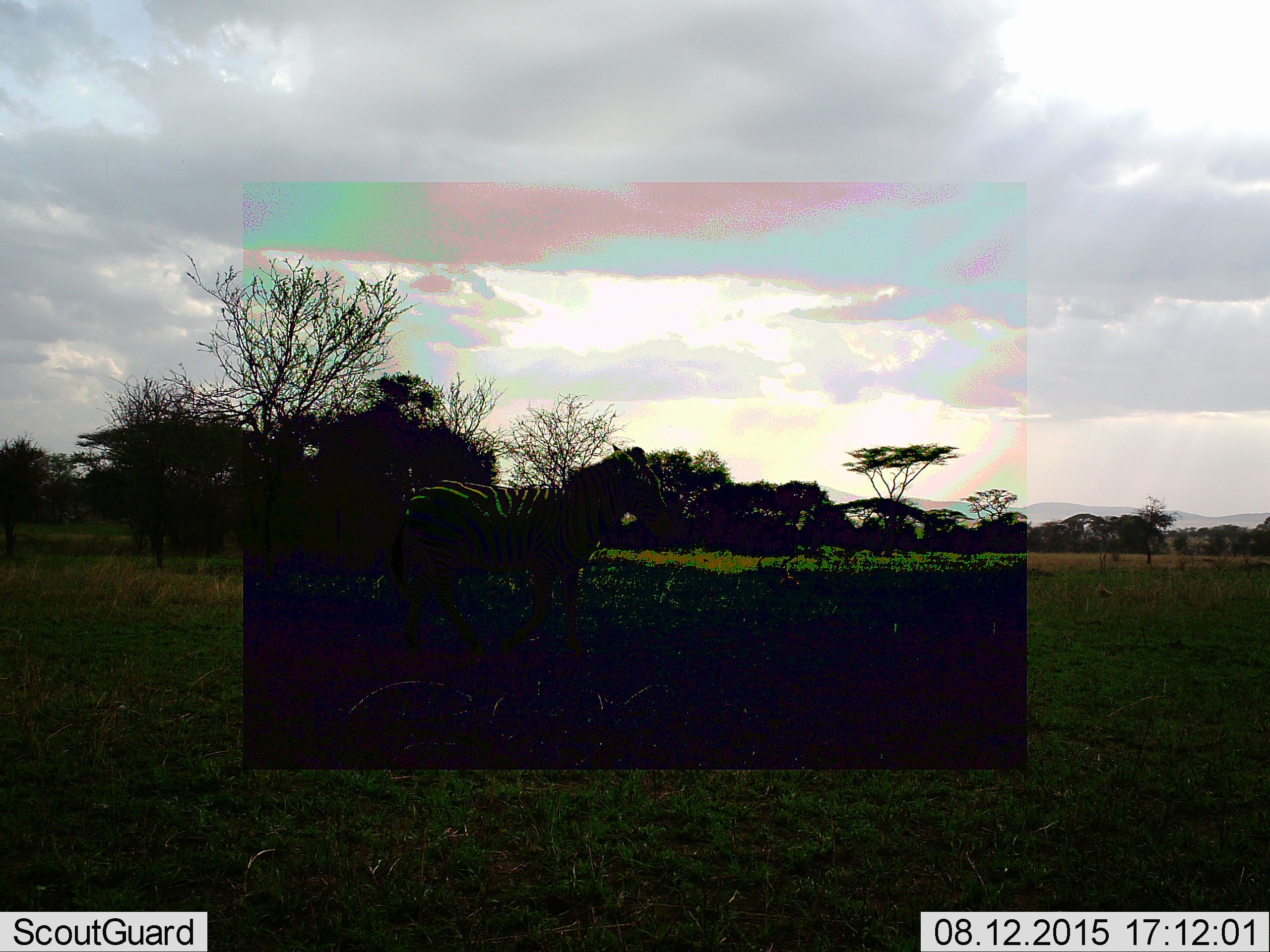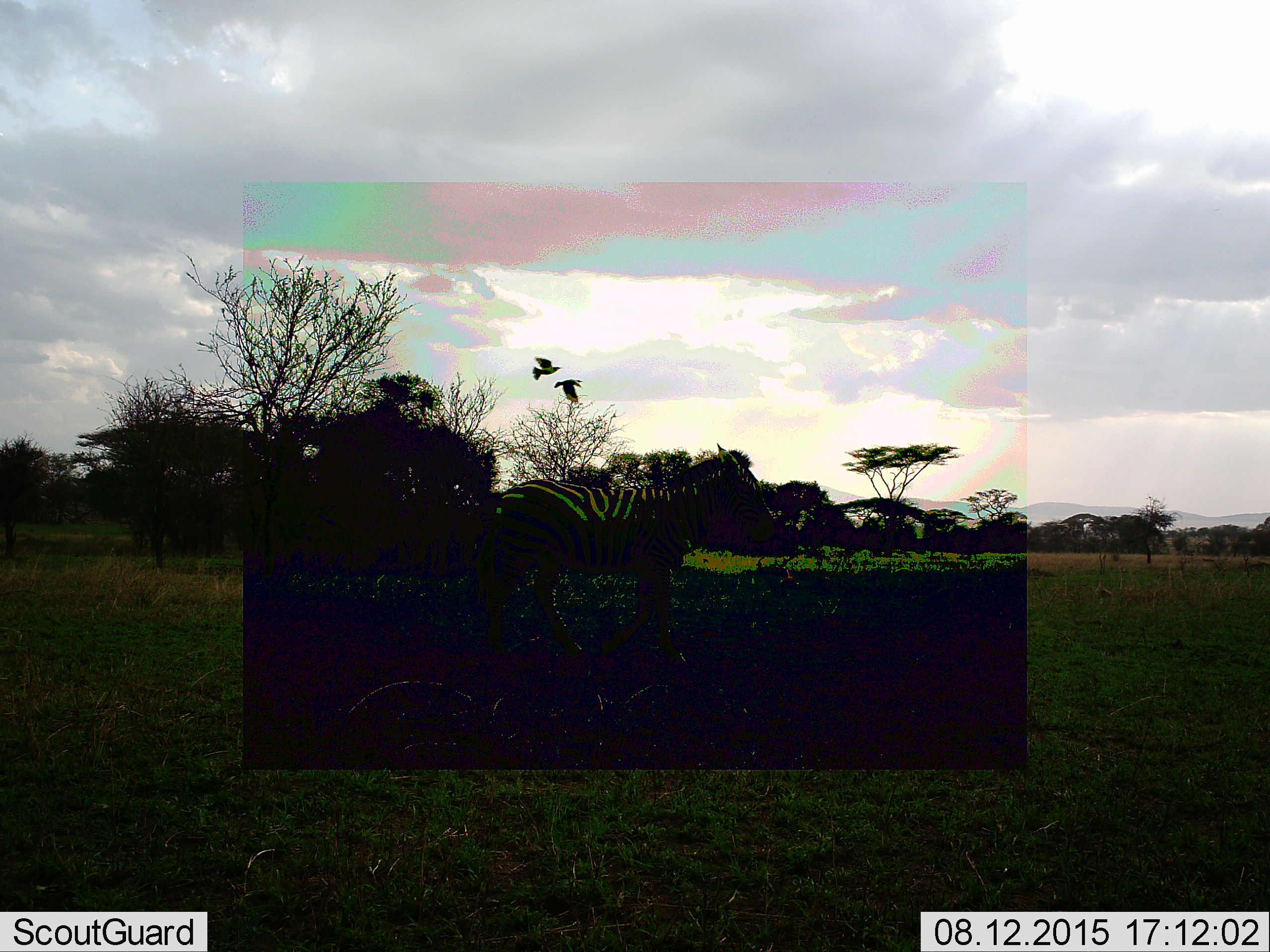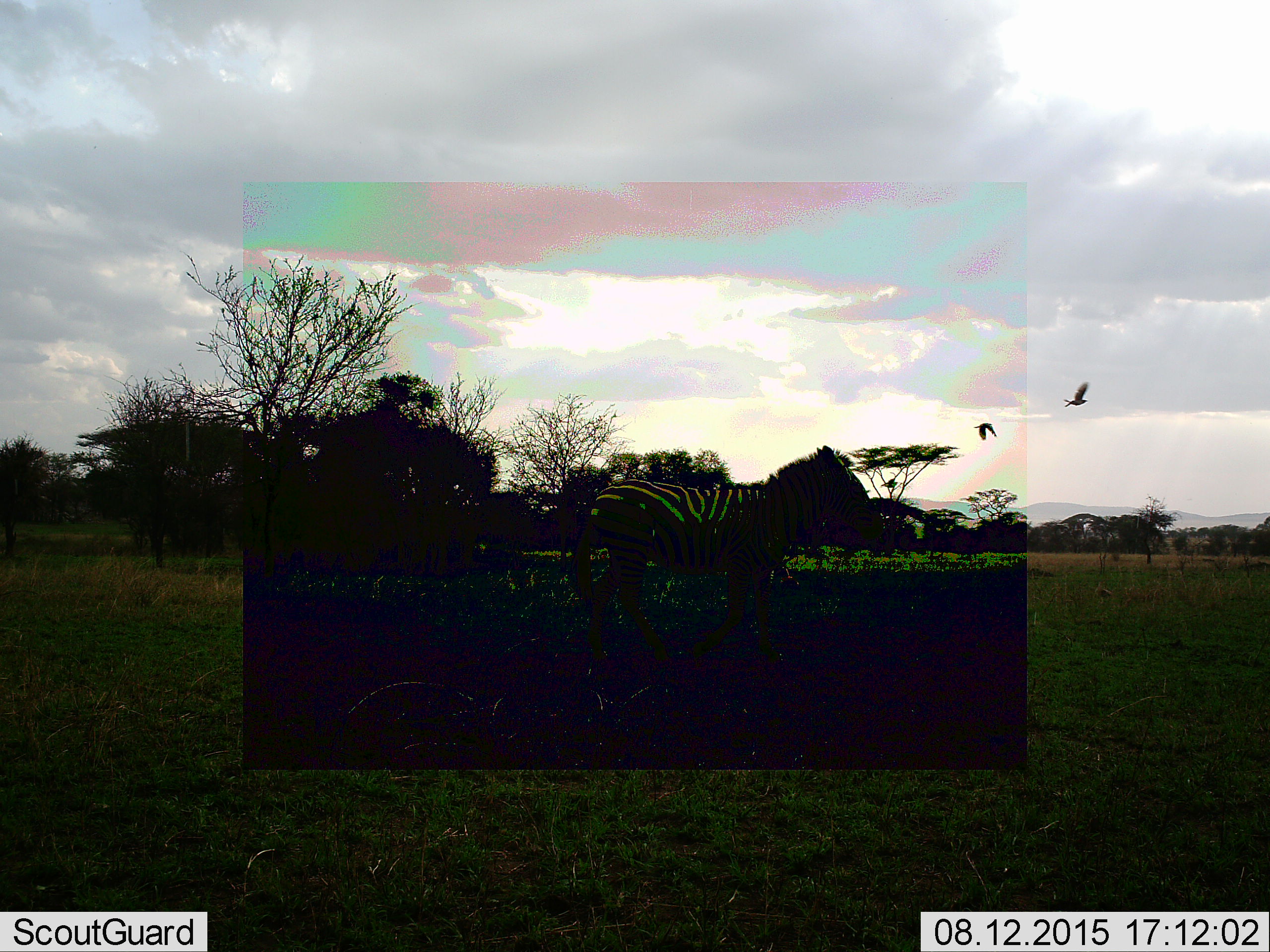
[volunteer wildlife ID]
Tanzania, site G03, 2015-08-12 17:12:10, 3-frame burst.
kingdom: Animalia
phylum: Chordata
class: Aves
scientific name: Aves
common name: bird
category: otherbird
Otherbird (bird) (Aves), count 2. Behavior (volunteer vote fractions): standing 0%, resting 10%, moving 100%, interacting 0%. Young present (vote fraction): 0%. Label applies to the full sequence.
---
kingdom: Animalia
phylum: Chordata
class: Mammalia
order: Perissodactyla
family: Equidae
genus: Equus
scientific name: Equus quagga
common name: plains zebra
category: zebra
Zebra (plains zebra) (Equus quagga), count 1. Behavior (volunteer vote fractions): standing 6%, resting 0%, moving 94%, interacting 0%. Young present (vote fraction): 0%. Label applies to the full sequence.